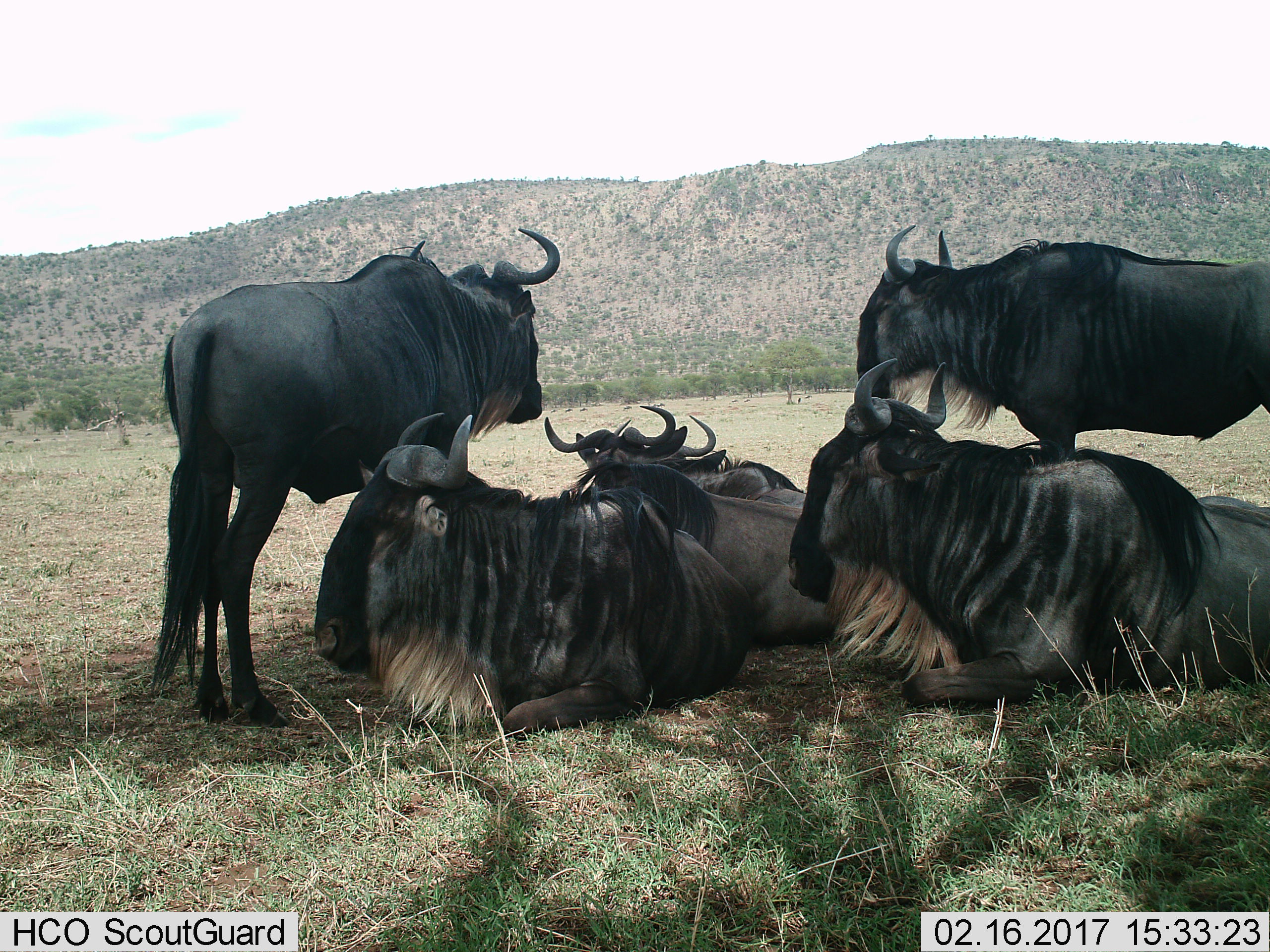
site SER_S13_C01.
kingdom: Animalia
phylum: Chordata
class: Mammalia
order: Artiodactyla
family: Bovidae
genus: Connochaetes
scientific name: Connochaetes taurinus taurinus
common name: blue wildebeest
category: wildebeestblue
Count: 6.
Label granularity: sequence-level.